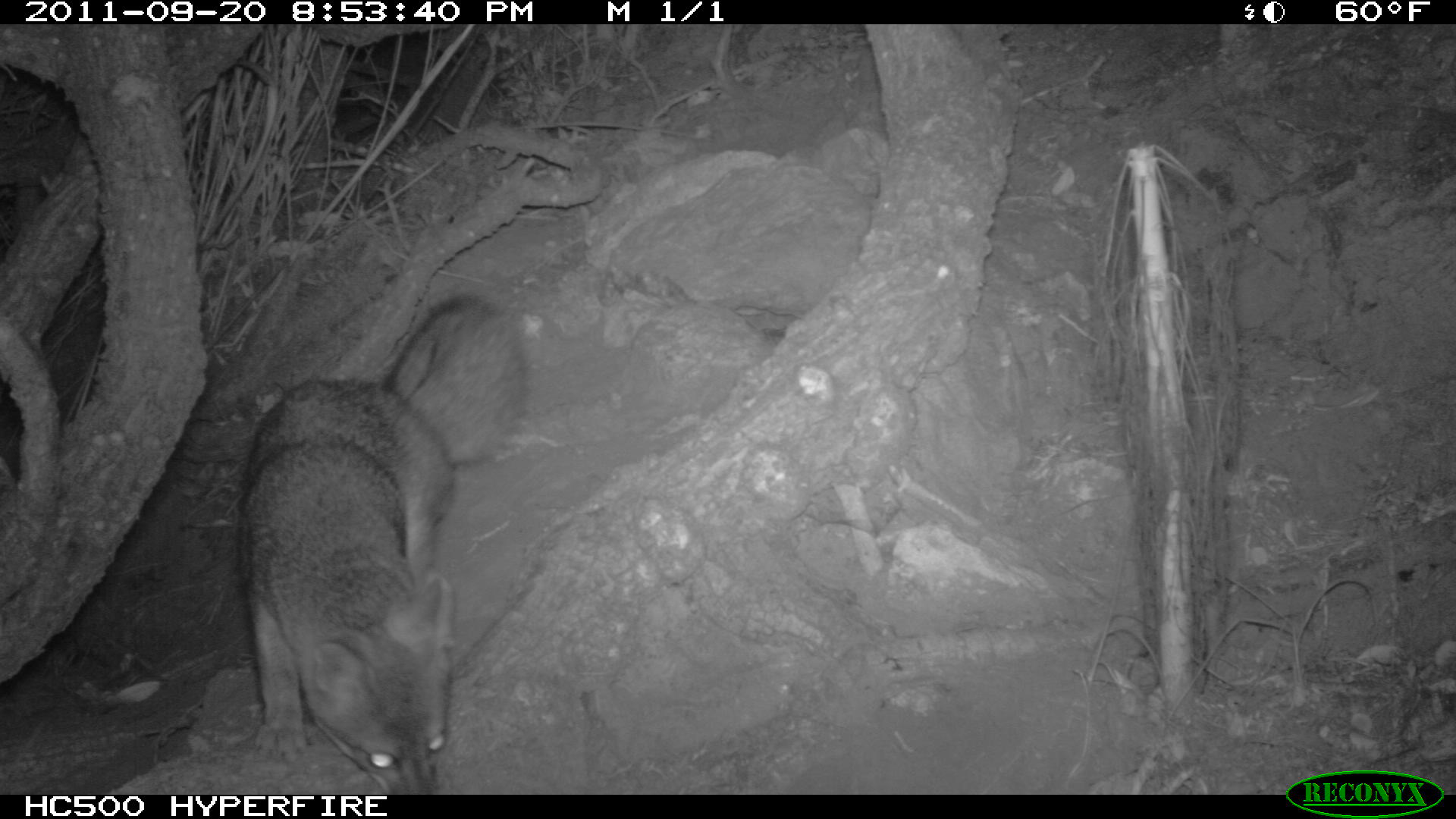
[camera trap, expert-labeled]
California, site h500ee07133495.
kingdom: Animalia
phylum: Chordata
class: Mammalia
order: Carnivora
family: Canidae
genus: Urocyon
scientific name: Urocyon littoralis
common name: island fox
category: fox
Fox (island fox) (Urocyon littoralis).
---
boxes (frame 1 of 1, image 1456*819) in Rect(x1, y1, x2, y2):
fox: Rect(242, 293, 529, 793)